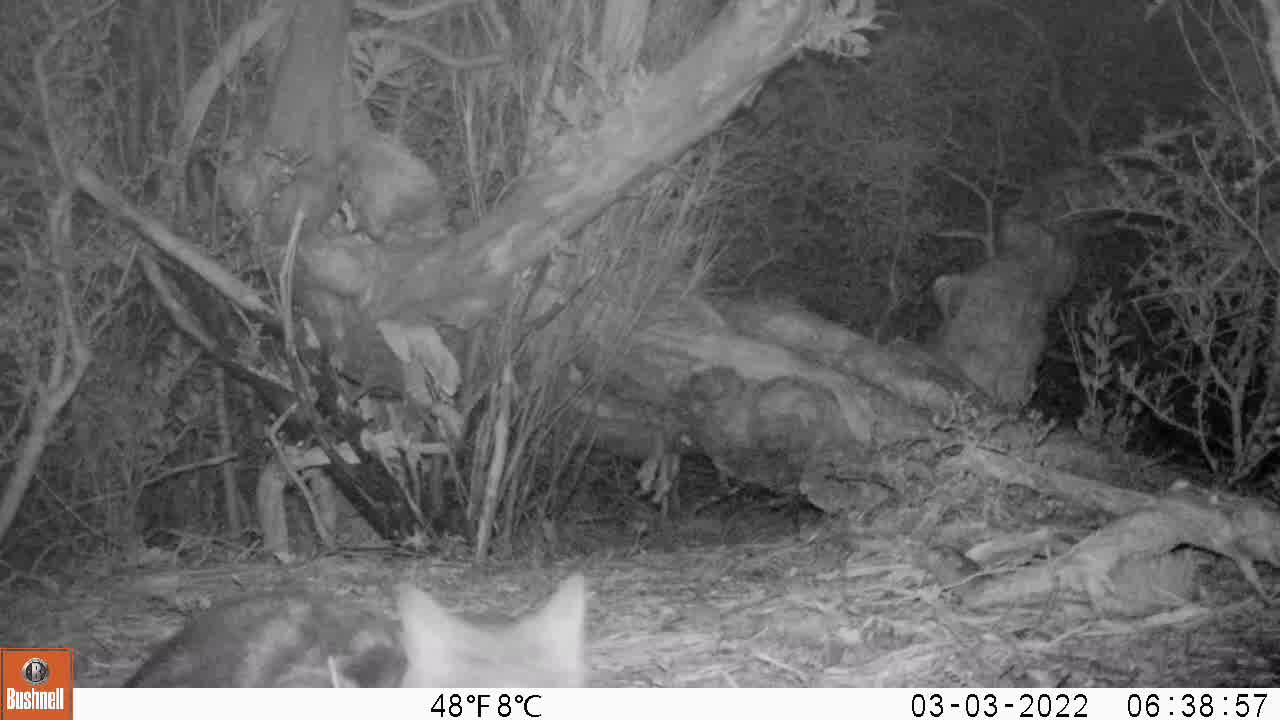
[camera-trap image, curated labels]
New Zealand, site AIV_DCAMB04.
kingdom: Animalia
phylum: Chordata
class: Mammalia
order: Carnivora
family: Felidae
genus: Felis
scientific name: Felis catus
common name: domestic cat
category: cat